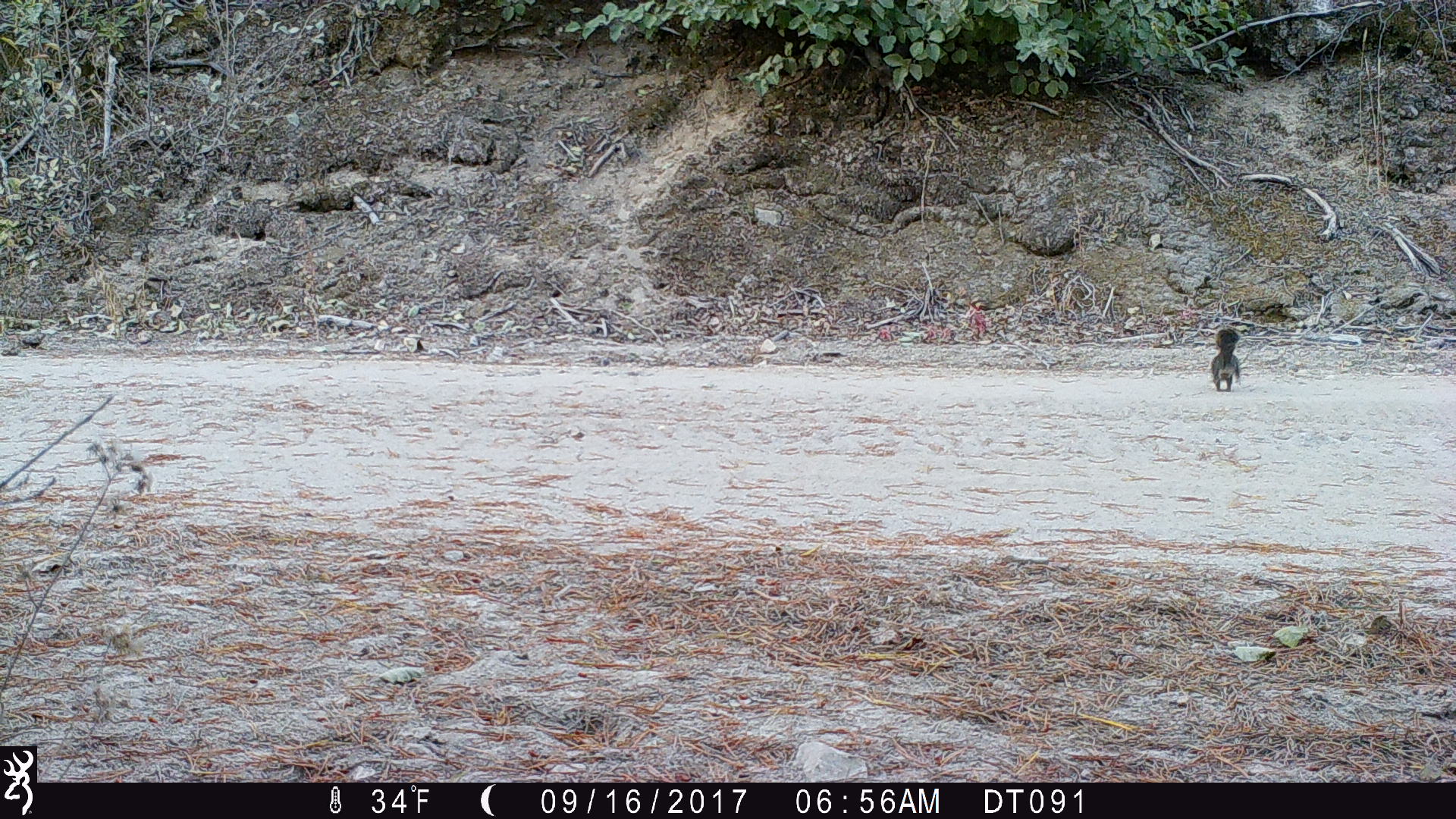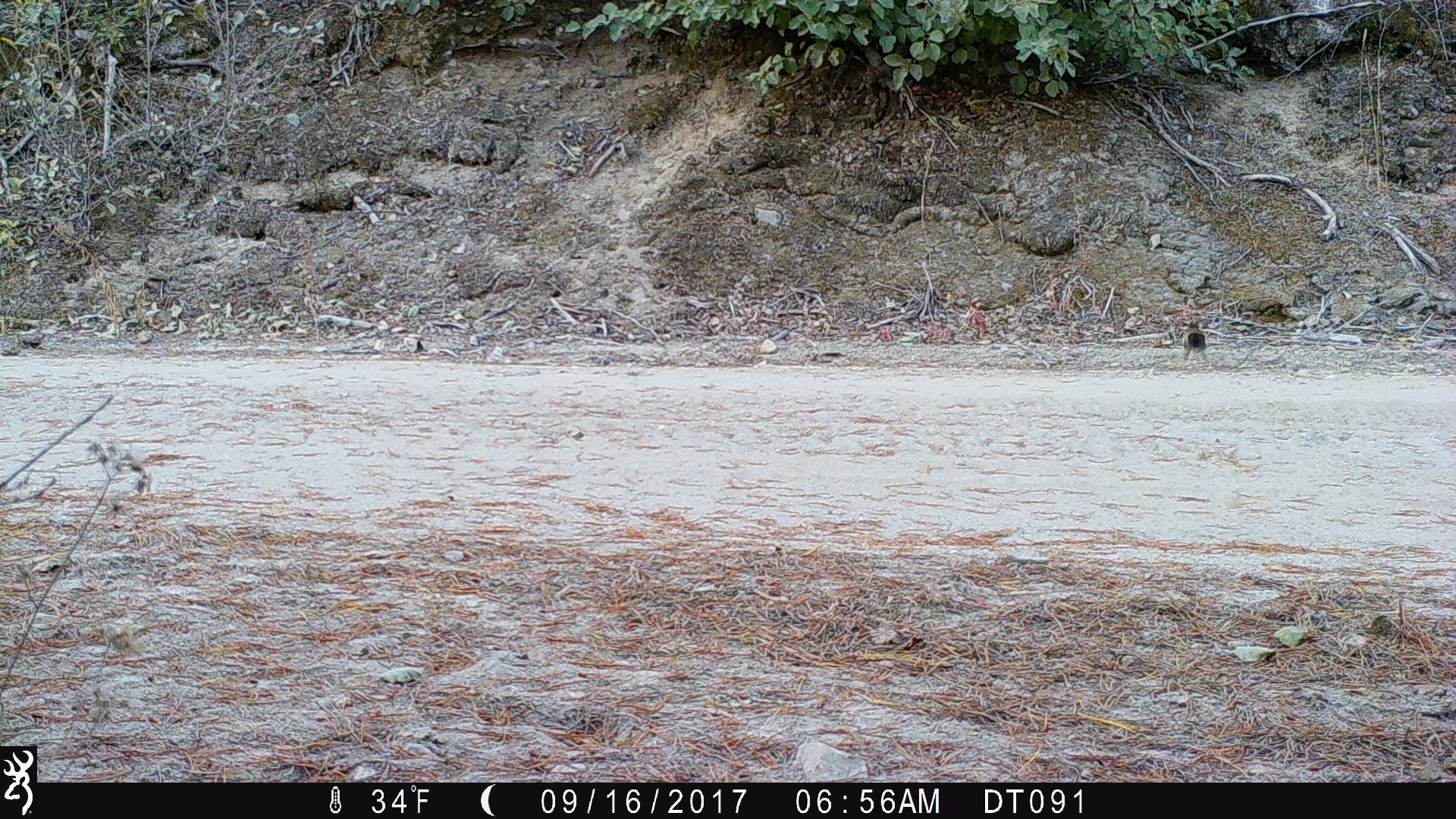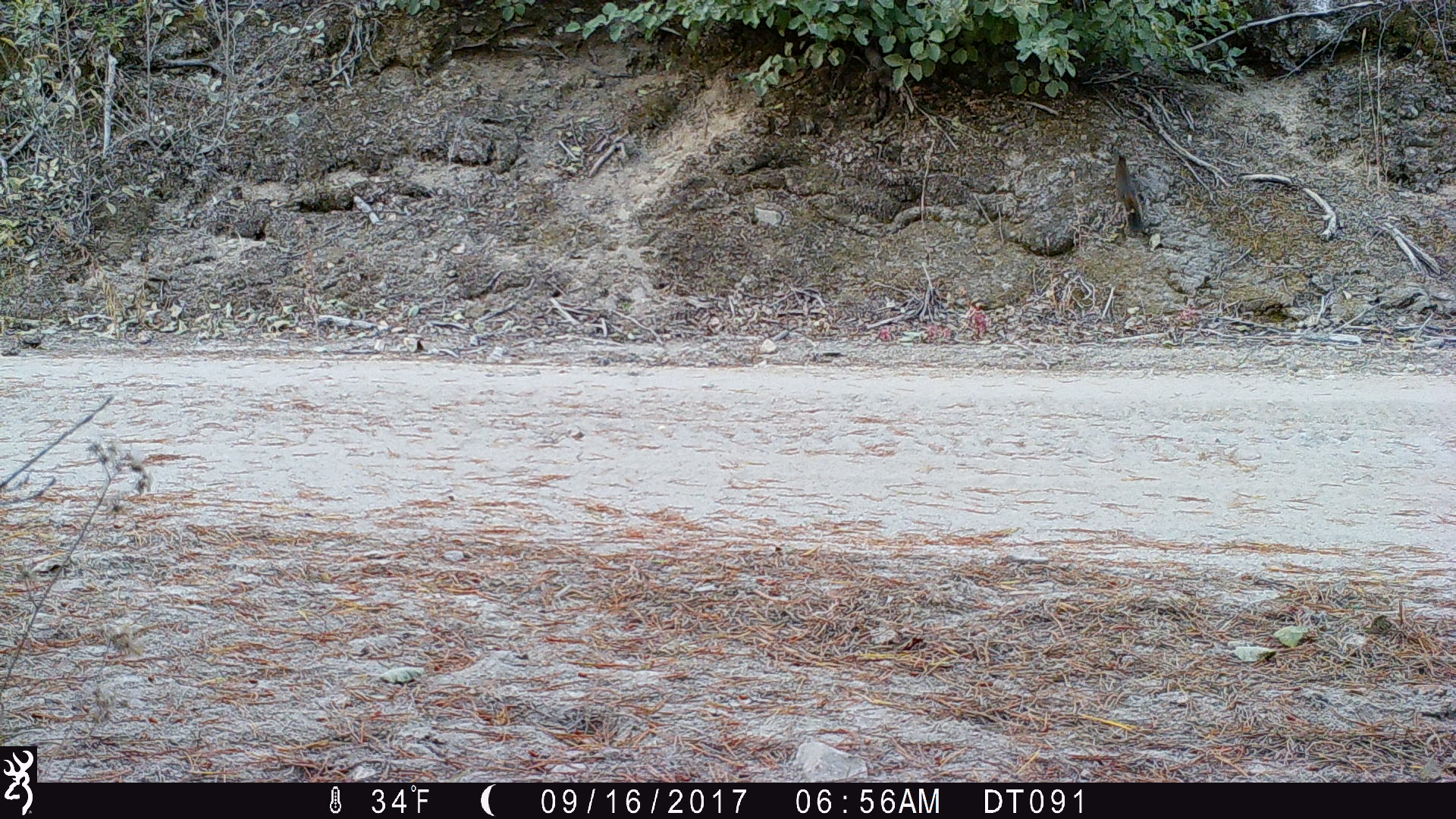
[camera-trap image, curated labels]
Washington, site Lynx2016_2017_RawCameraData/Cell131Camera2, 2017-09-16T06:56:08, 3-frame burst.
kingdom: Animalia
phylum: Chordata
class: Mammalia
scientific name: Mammalia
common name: small mammal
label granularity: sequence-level